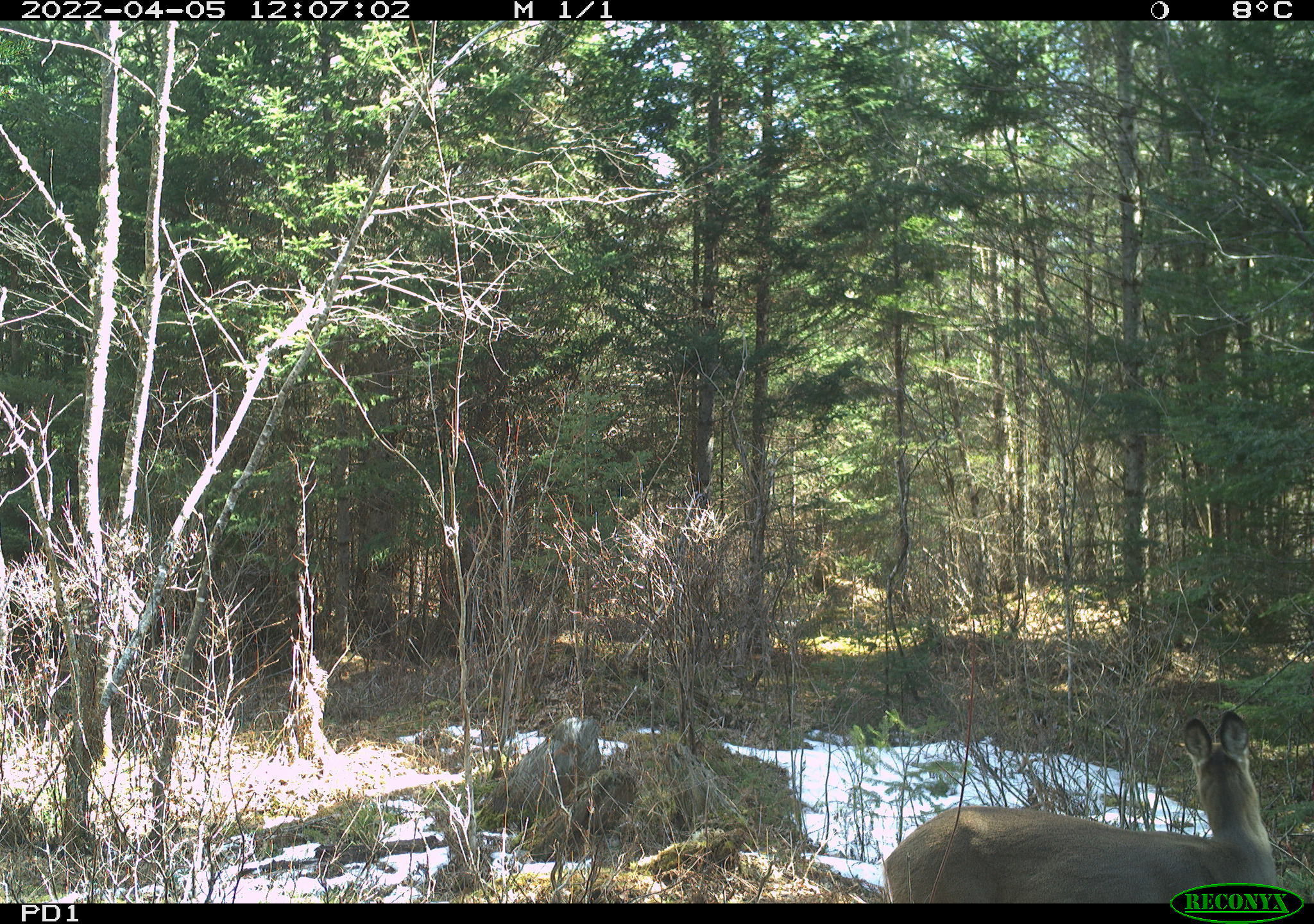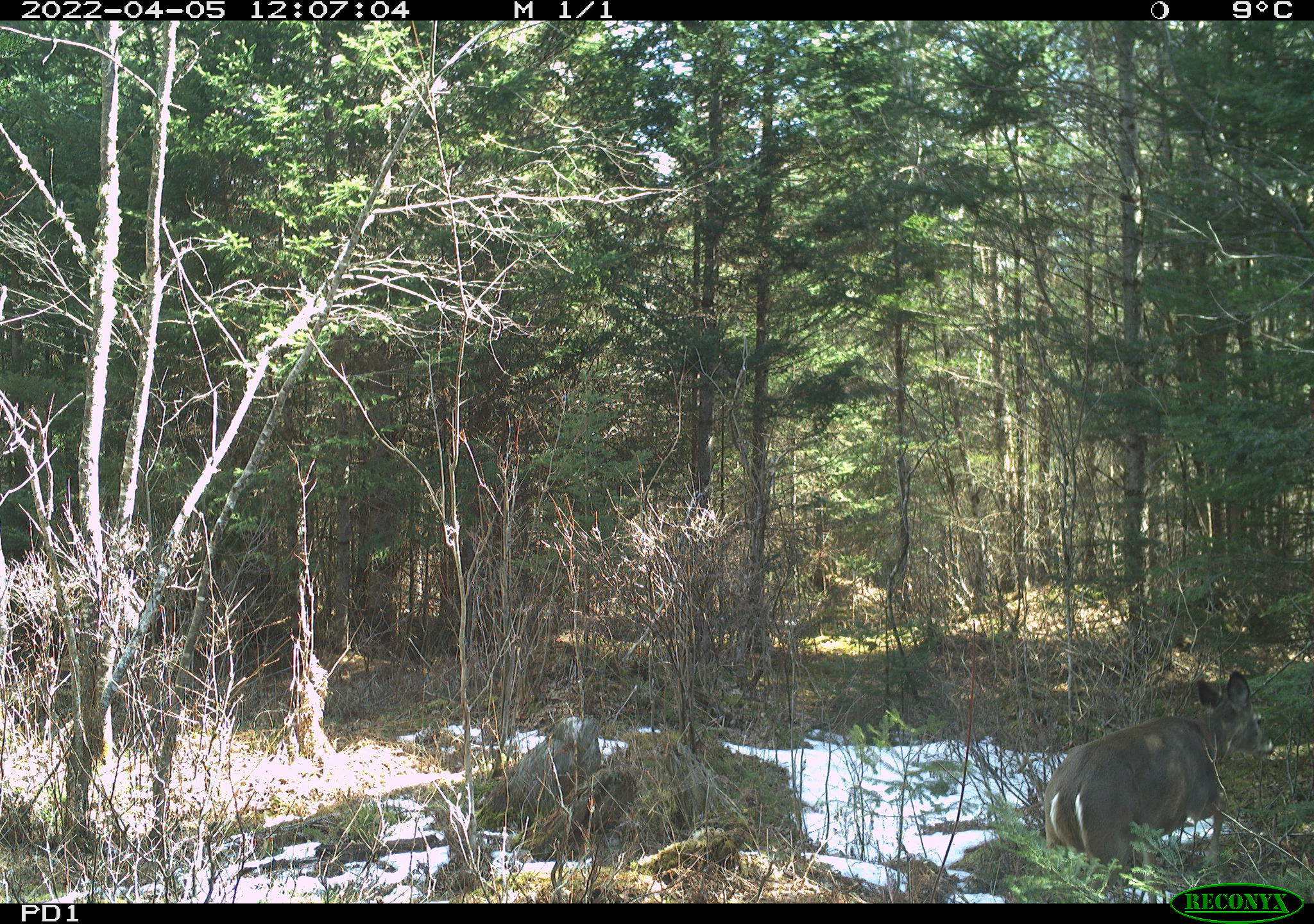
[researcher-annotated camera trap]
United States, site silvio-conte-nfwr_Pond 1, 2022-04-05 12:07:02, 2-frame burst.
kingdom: Animalia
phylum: Chordata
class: Mammalia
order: Artiodactyla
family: Cervidae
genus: Odocoileus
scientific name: Odocoileus virginianus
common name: white-tailed deer